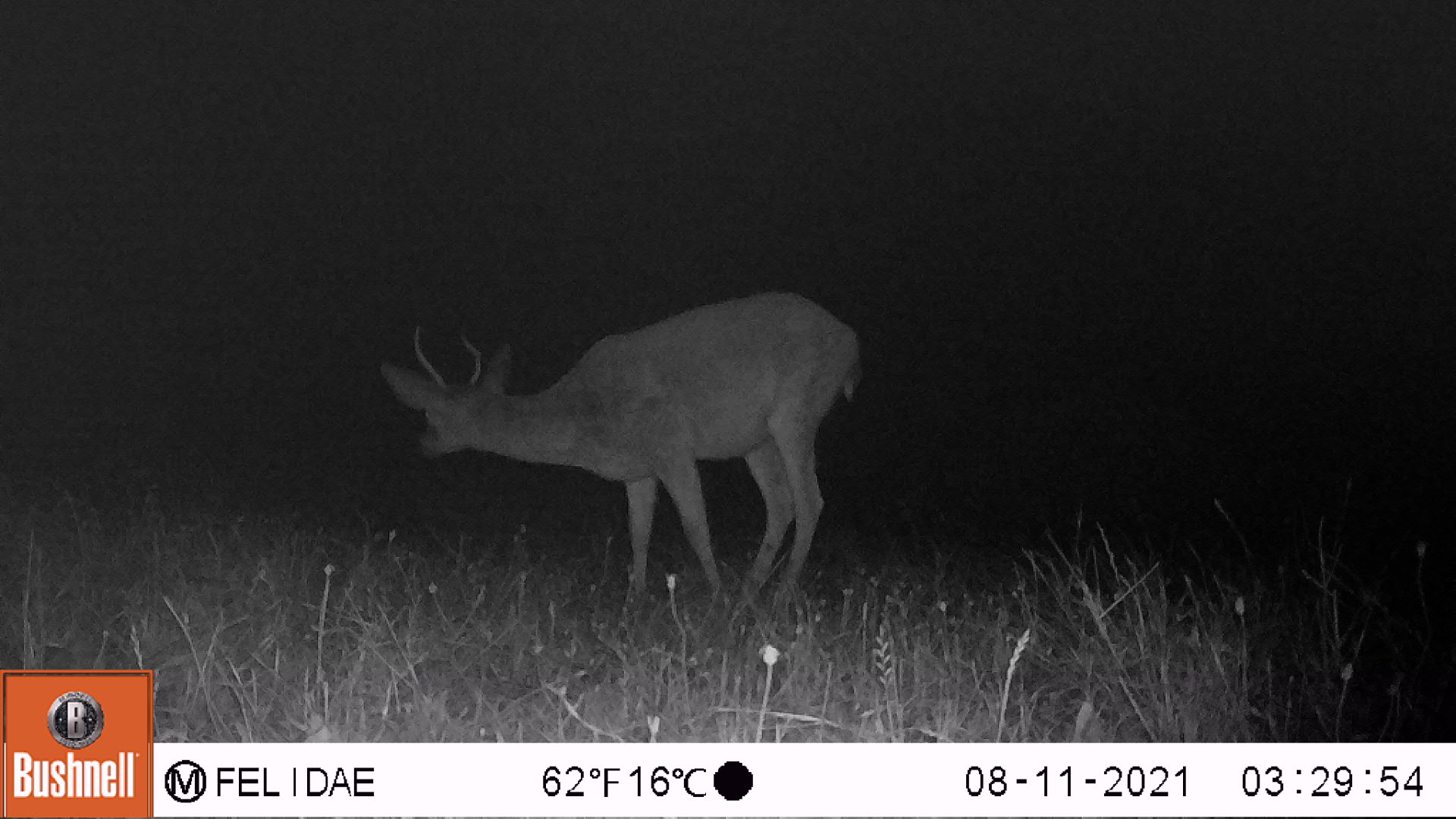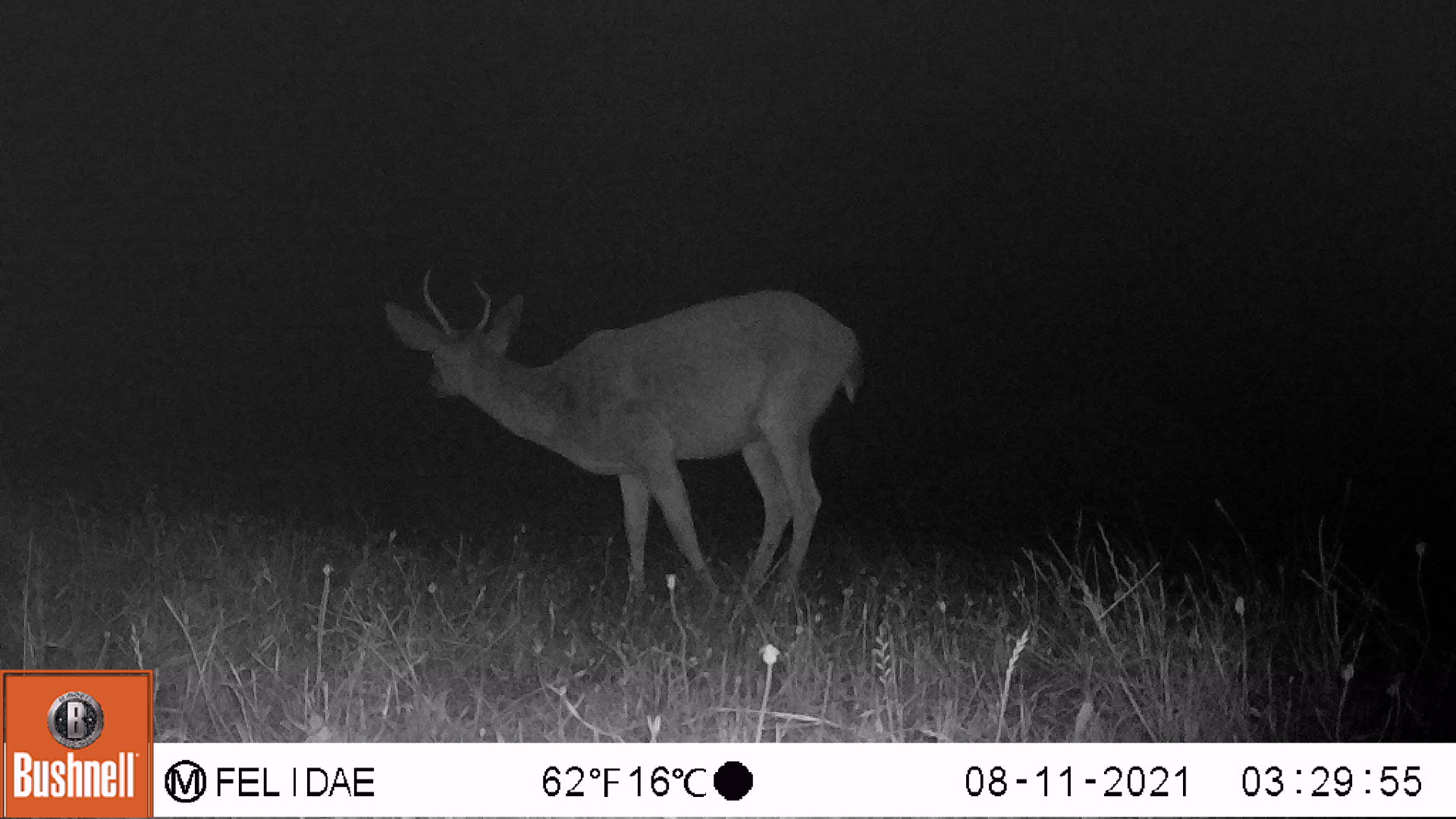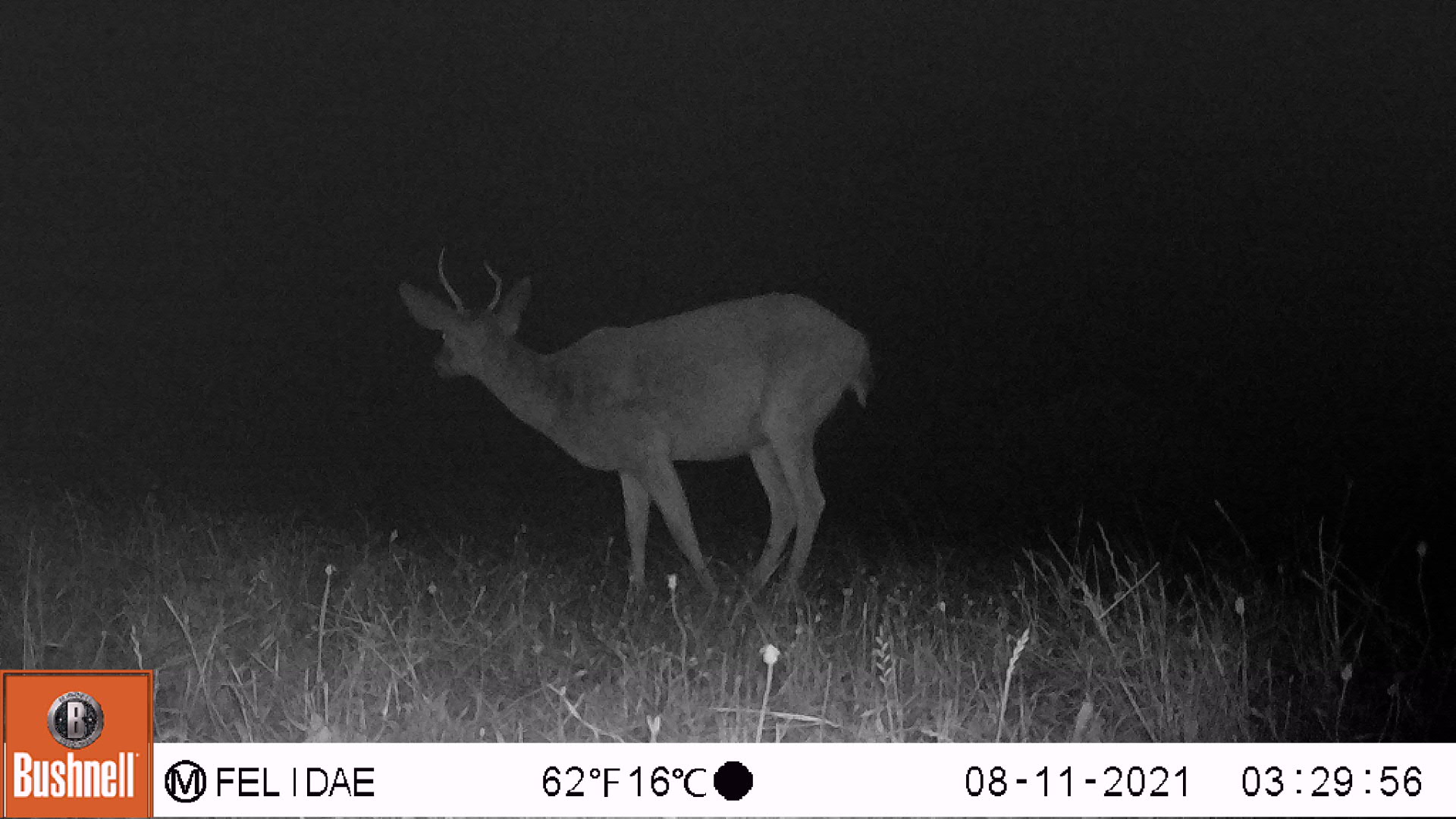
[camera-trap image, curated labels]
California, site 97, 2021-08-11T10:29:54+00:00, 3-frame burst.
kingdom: Animalia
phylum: Chordata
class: Mammalia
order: Artiodactyla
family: Cervidae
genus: Odocoileus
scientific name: Odocoileus hemionus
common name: mule deer